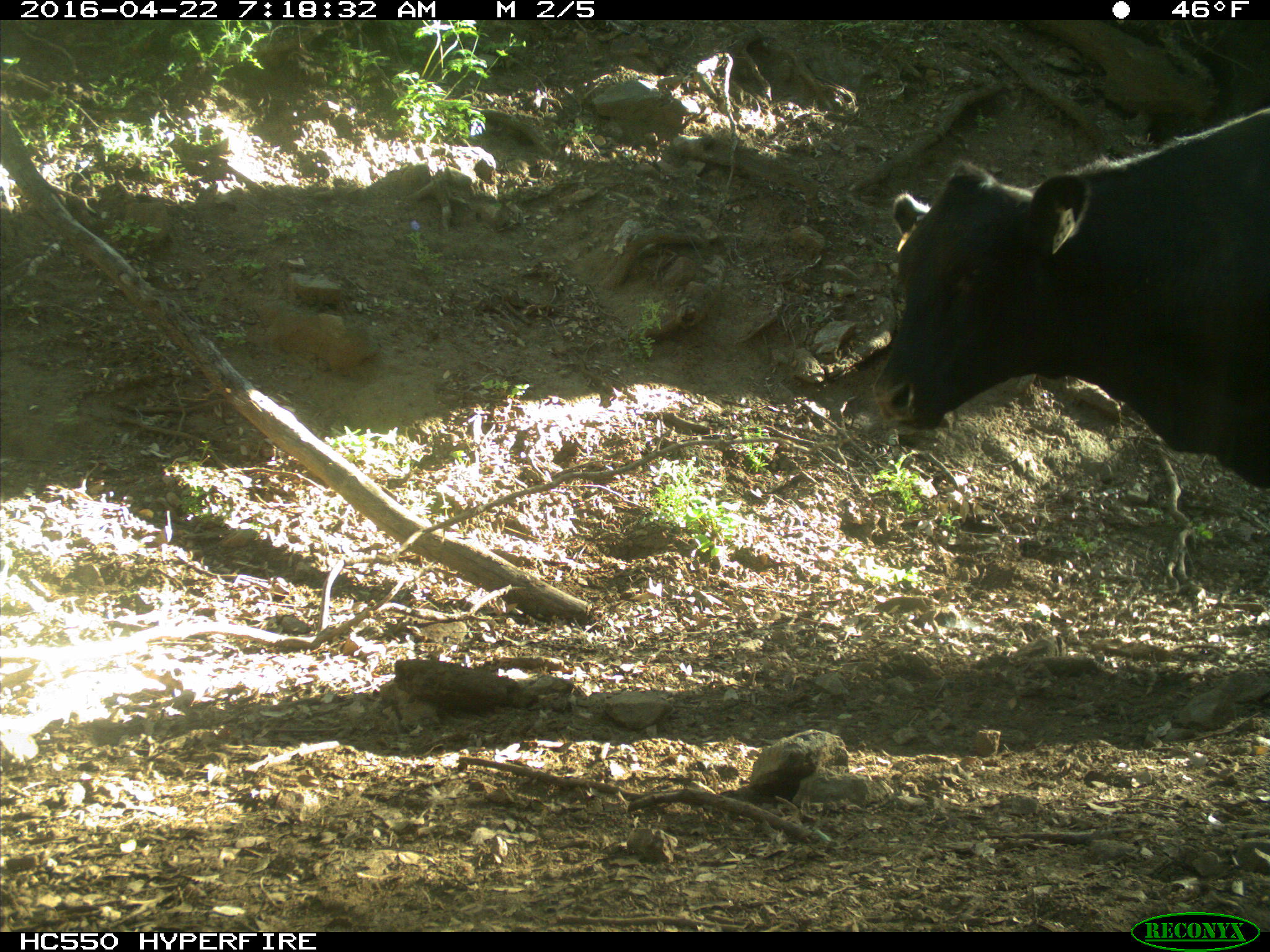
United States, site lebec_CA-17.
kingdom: Animalia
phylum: Chordata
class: Mammalia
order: Artiodactyla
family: Bovidae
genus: Bos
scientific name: Bos taurus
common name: domestic cow